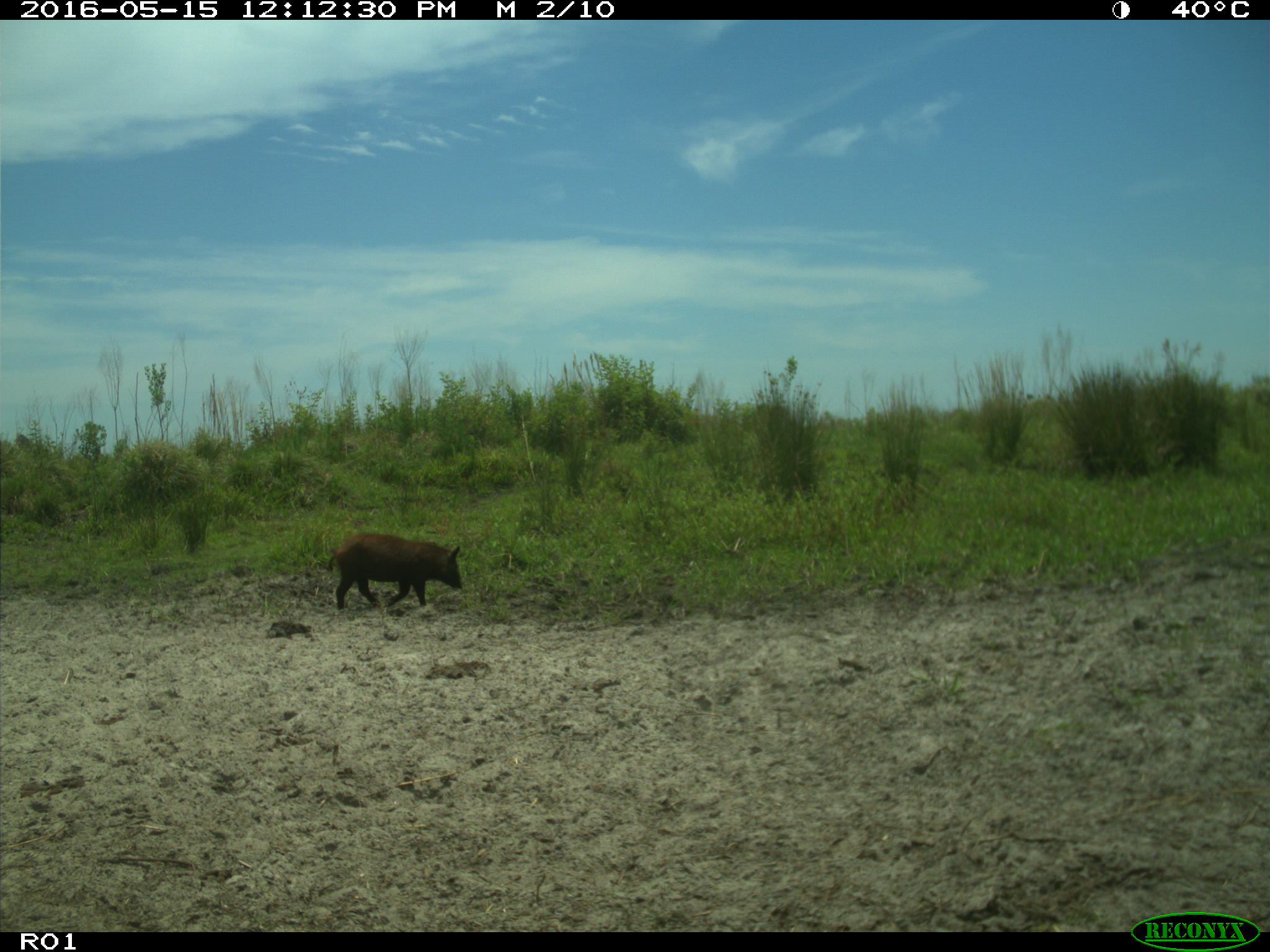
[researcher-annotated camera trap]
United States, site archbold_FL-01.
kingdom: Animalia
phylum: Chordata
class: Mammalia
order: Artiodactyla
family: Suidae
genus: Sus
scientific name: Sus scrofa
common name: wild boar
Sus scrofa (wild boar).